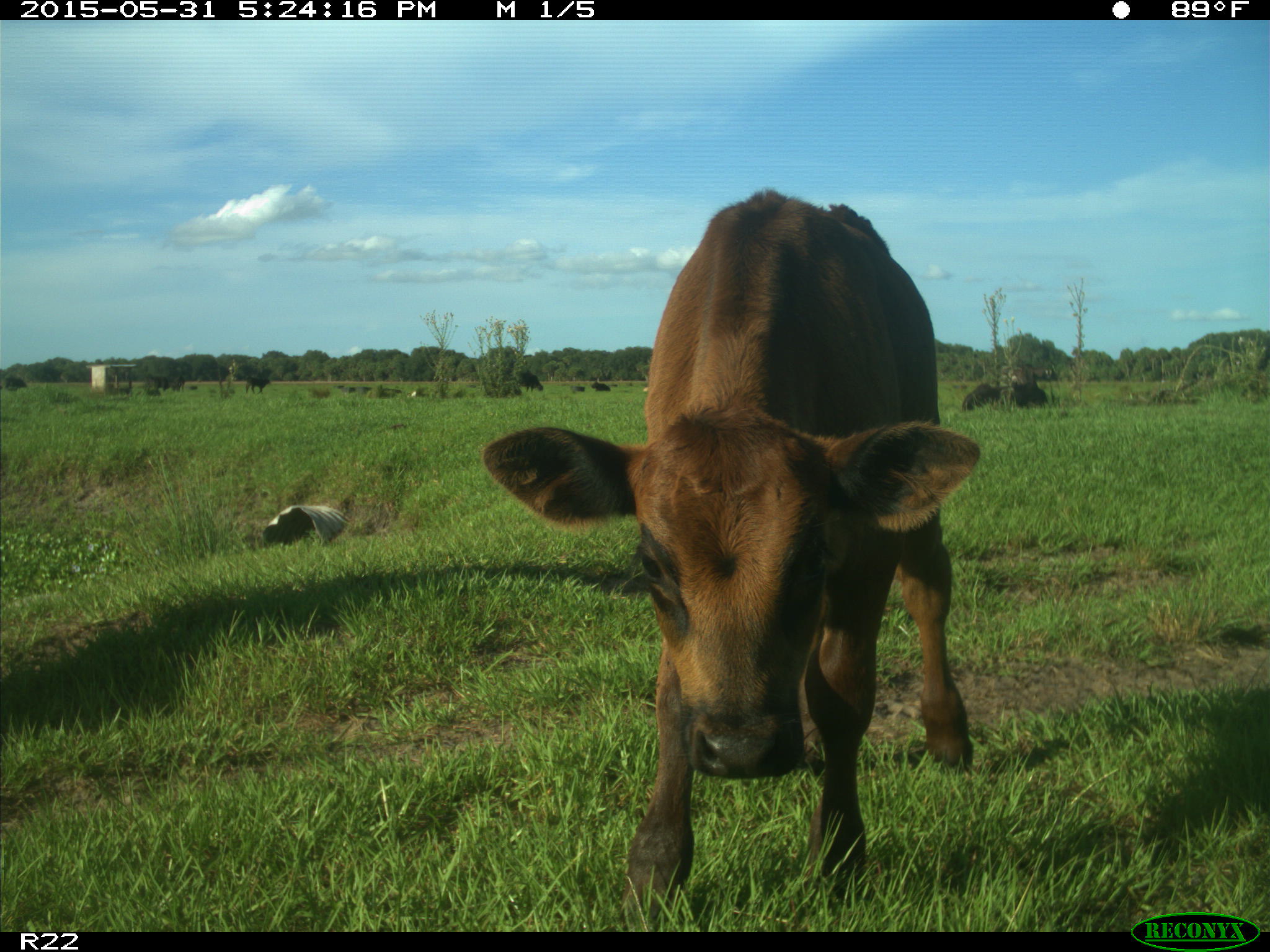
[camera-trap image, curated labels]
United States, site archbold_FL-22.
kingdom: Animalia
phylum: Chordata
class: Mammalia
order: Artiodactyla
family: Bovidae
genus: Bos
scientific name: Bos taurus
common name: domestic cow